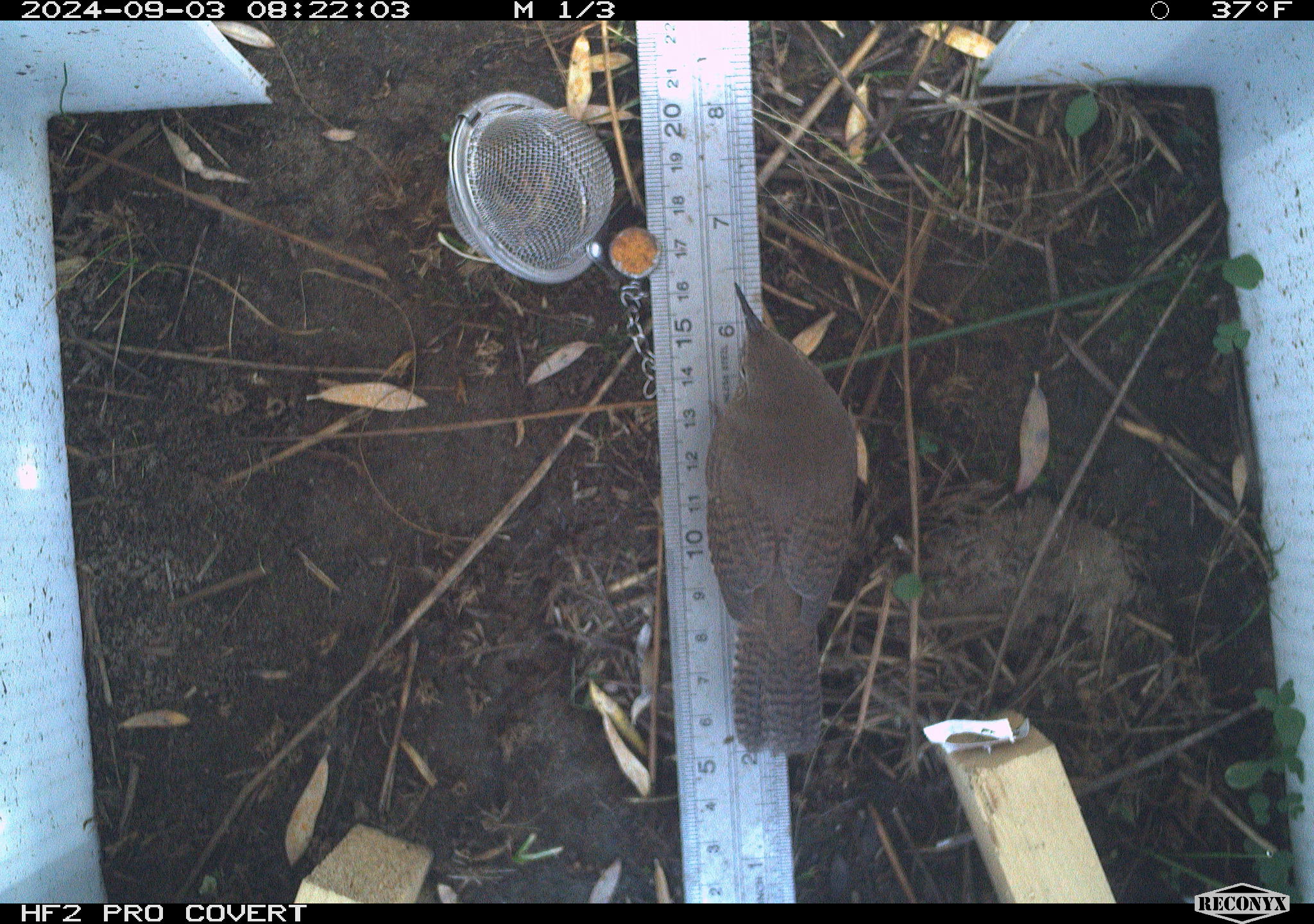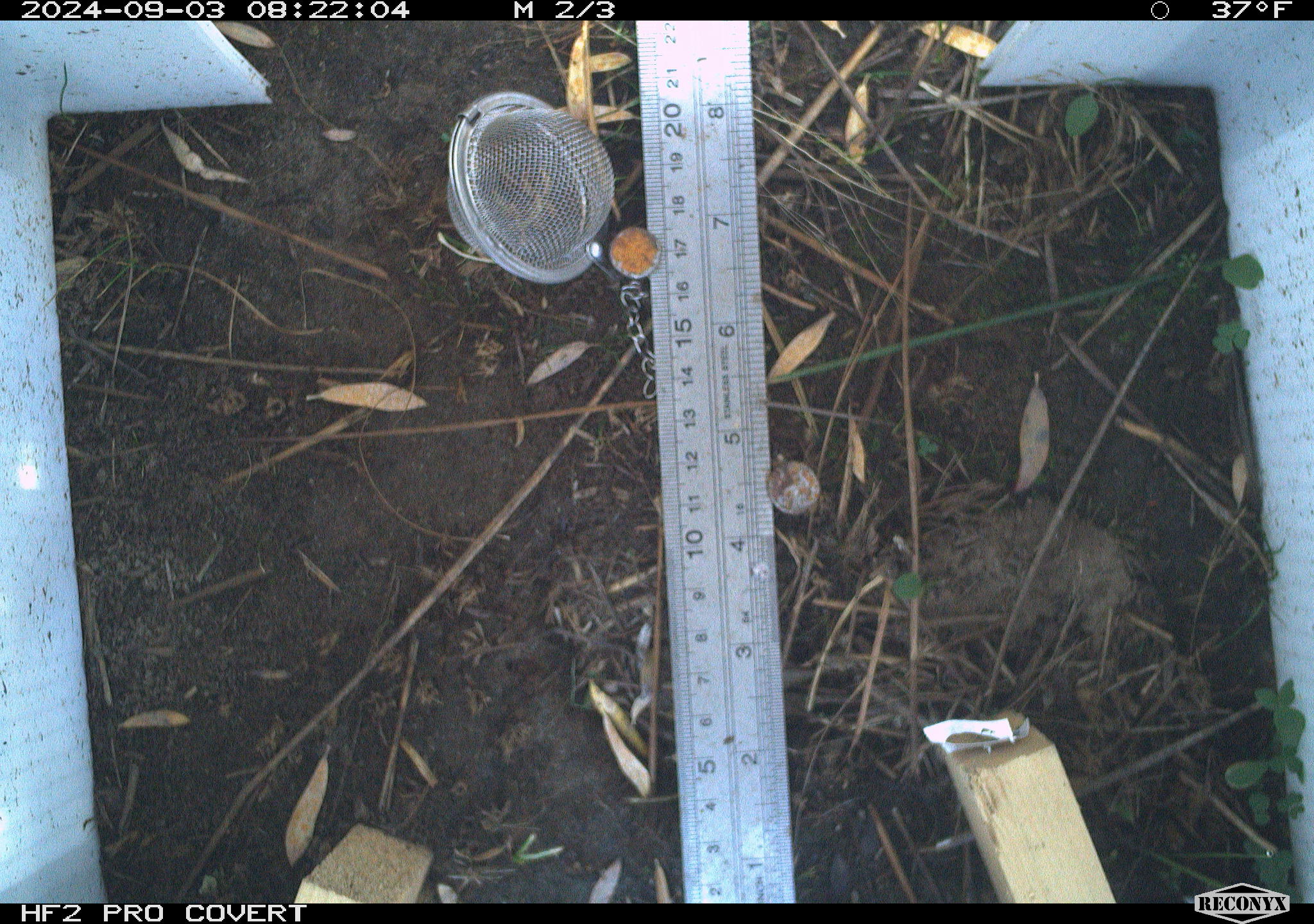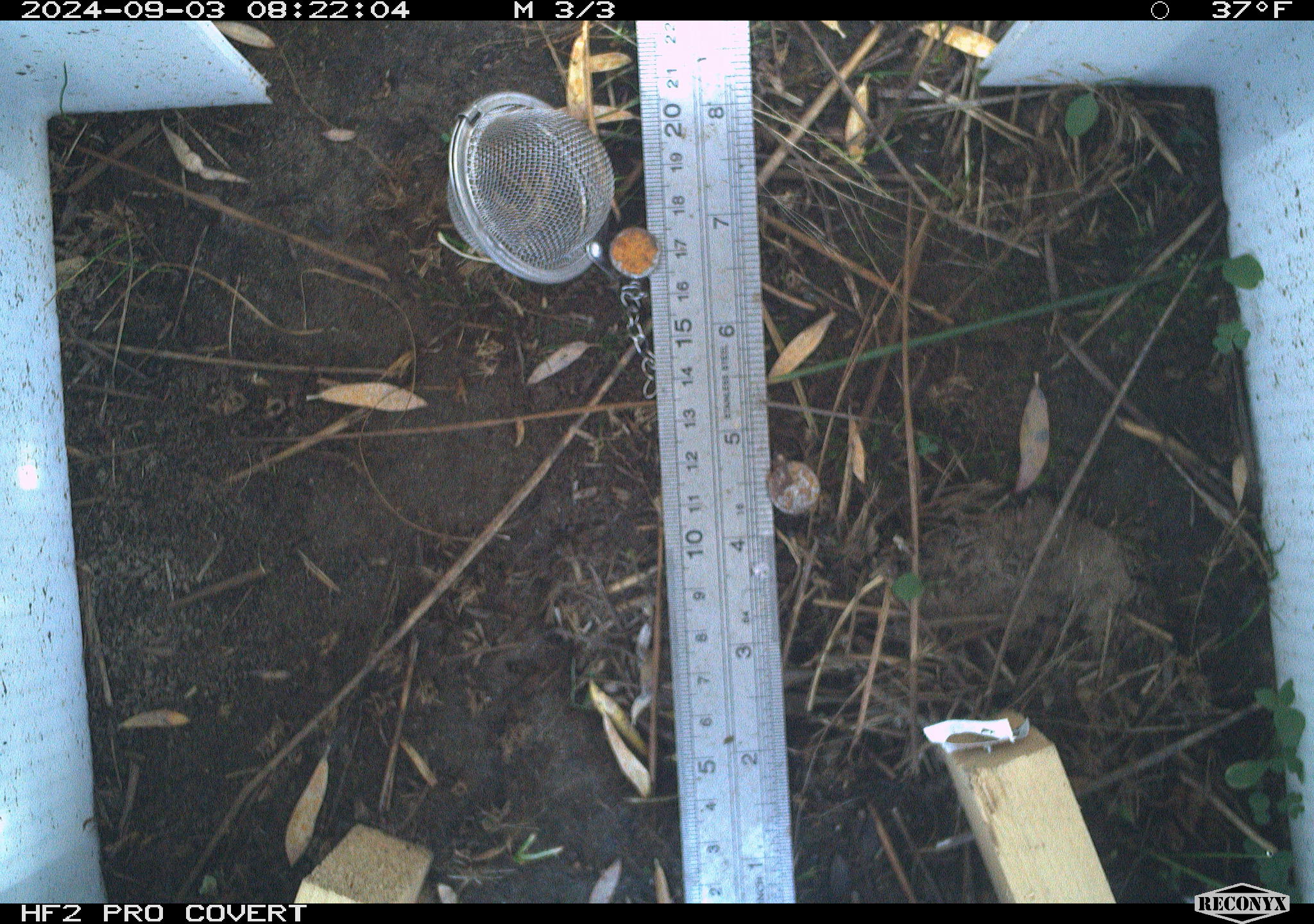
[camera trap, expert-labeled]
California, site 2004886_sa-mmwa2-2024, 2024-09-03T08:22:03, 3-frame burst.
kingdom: Animalia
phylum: Chordata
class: Aves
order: Passeriformes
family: Troglodytidae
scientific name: Troglodytidae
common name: wren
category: troglodytidae family